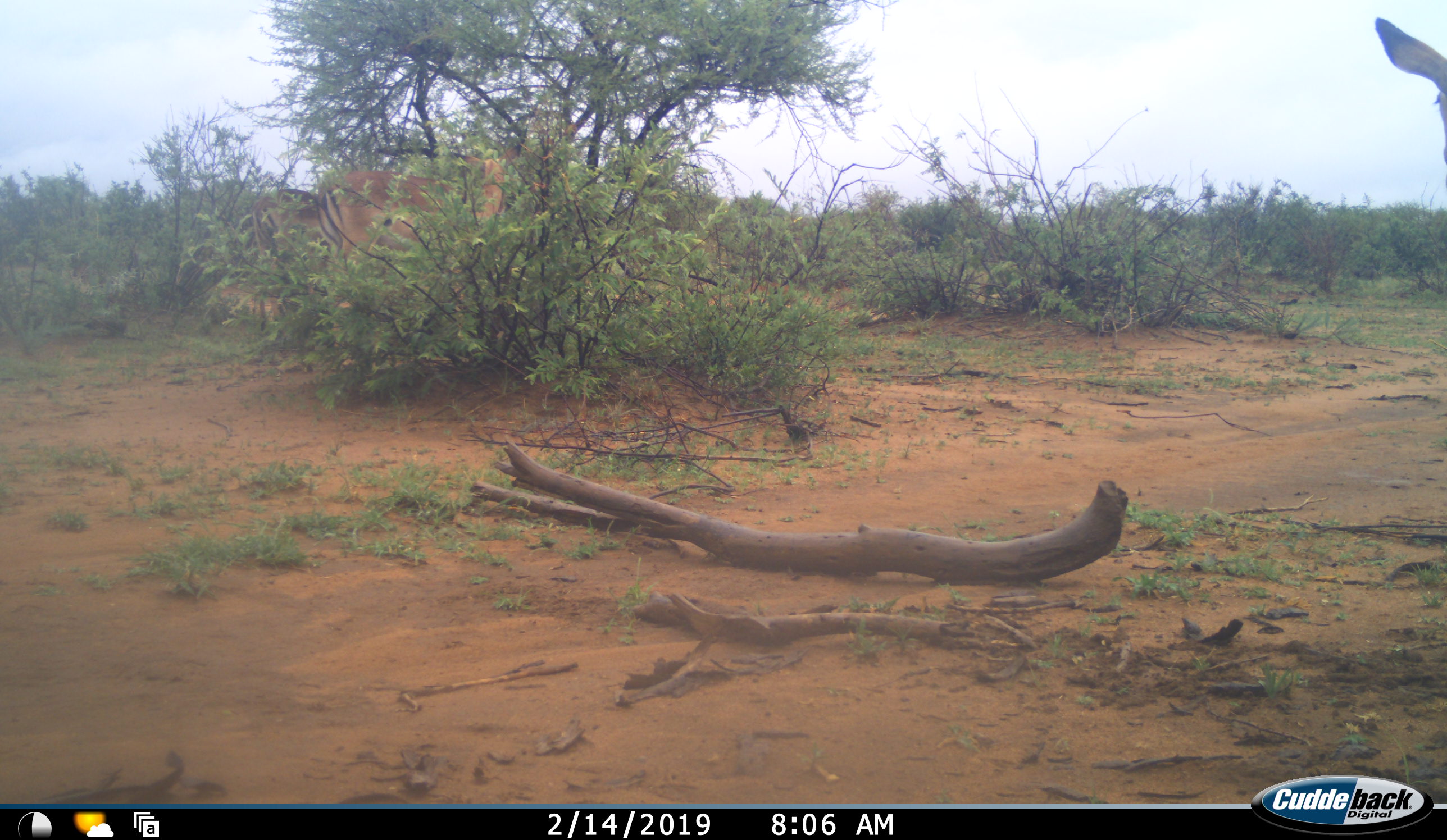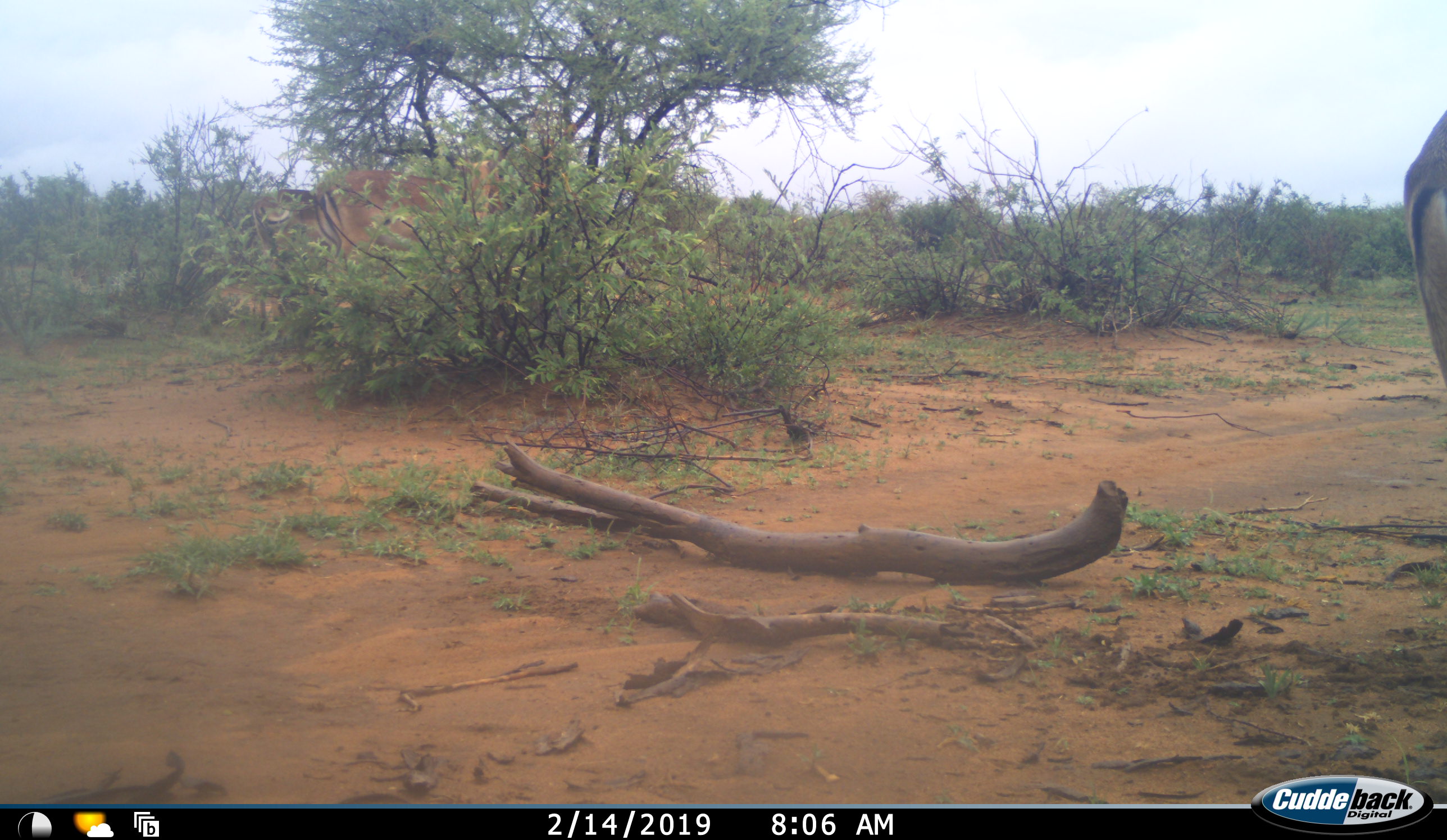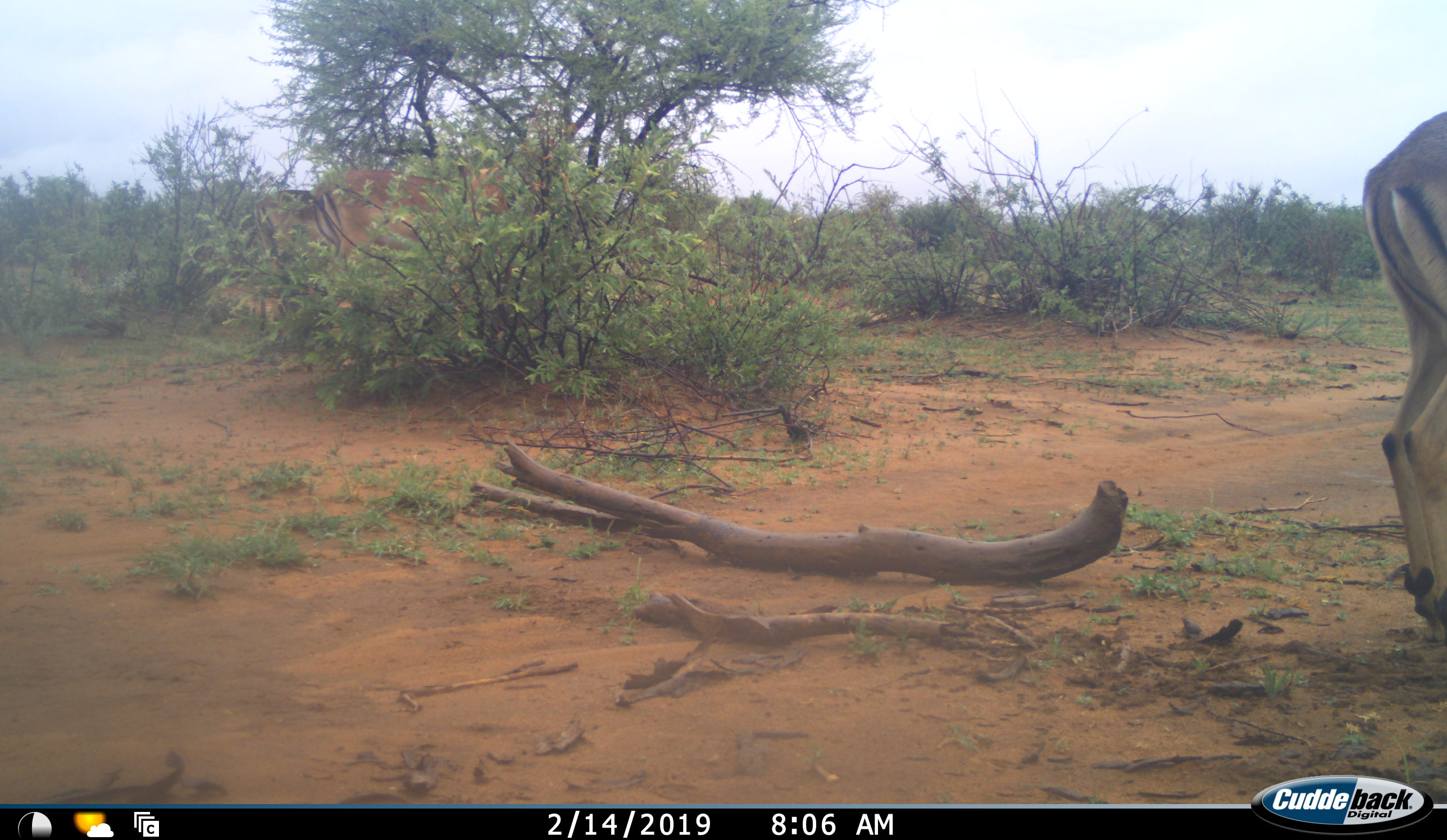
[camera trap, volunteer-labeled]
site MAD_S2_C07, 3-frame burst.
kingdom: Animalia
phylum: Chordata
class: Mammalia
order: Artiodactyla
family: Bovidae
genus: Aepyceros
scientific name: Aepyceros melampus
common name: impala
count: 3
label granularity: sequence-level